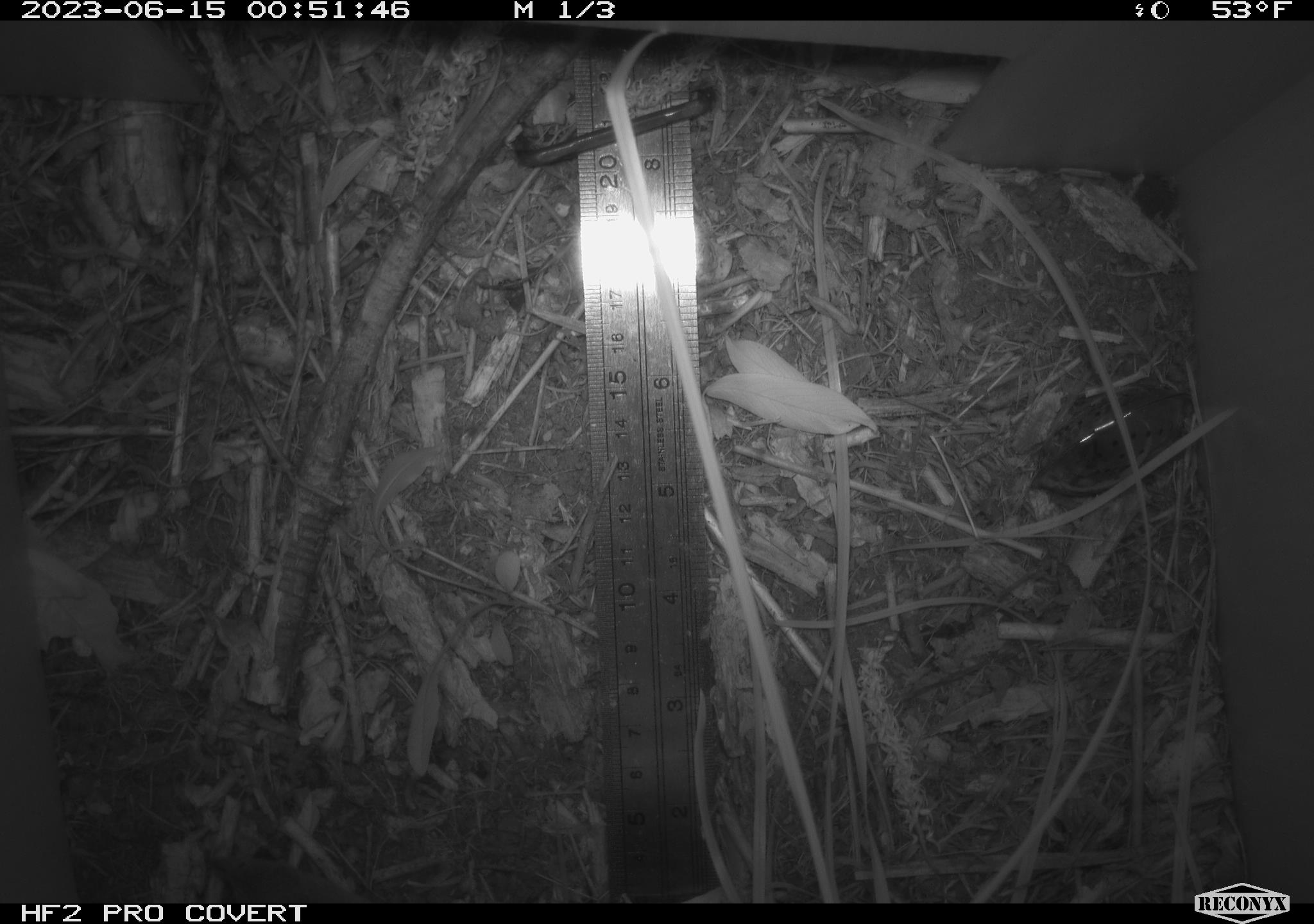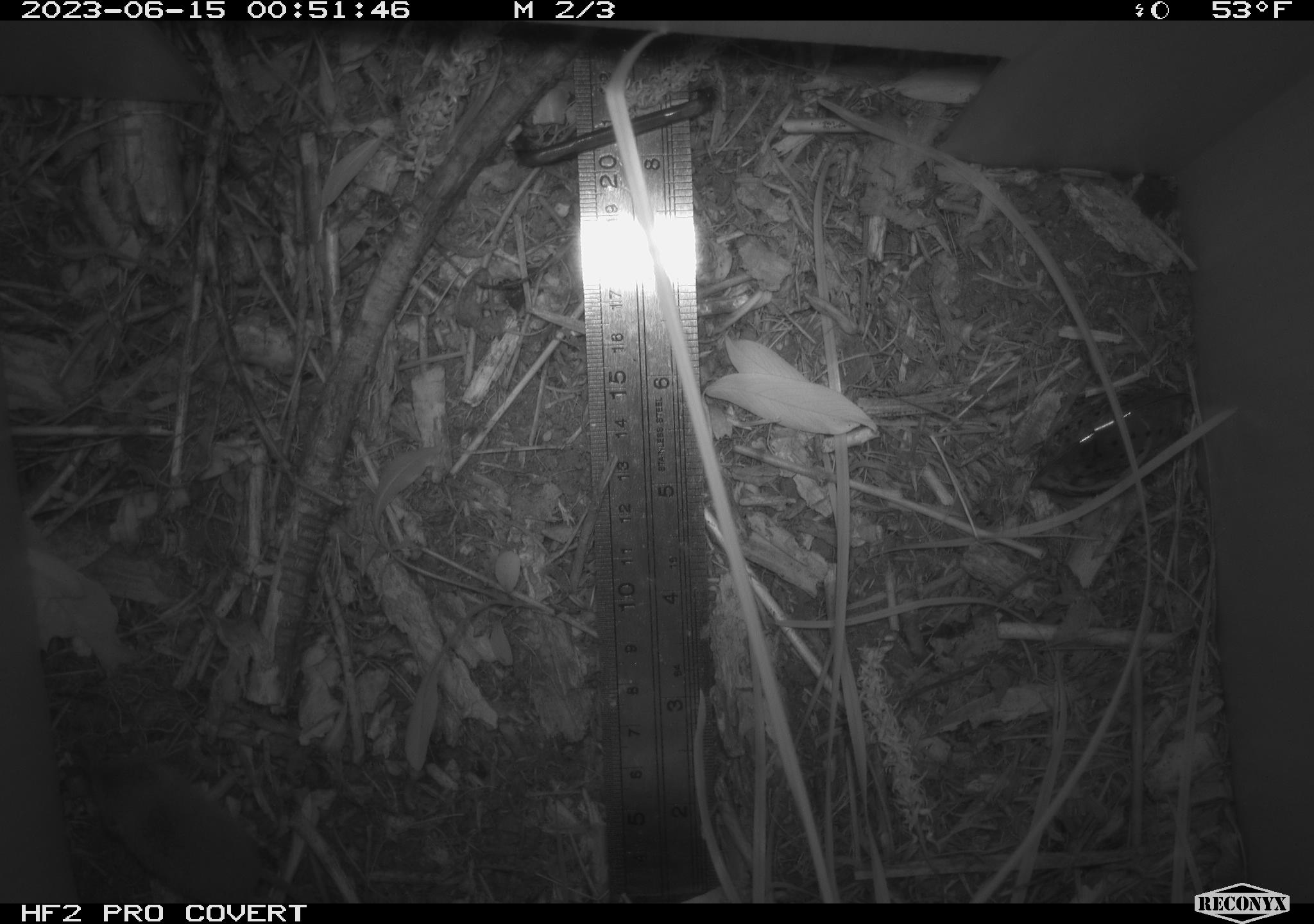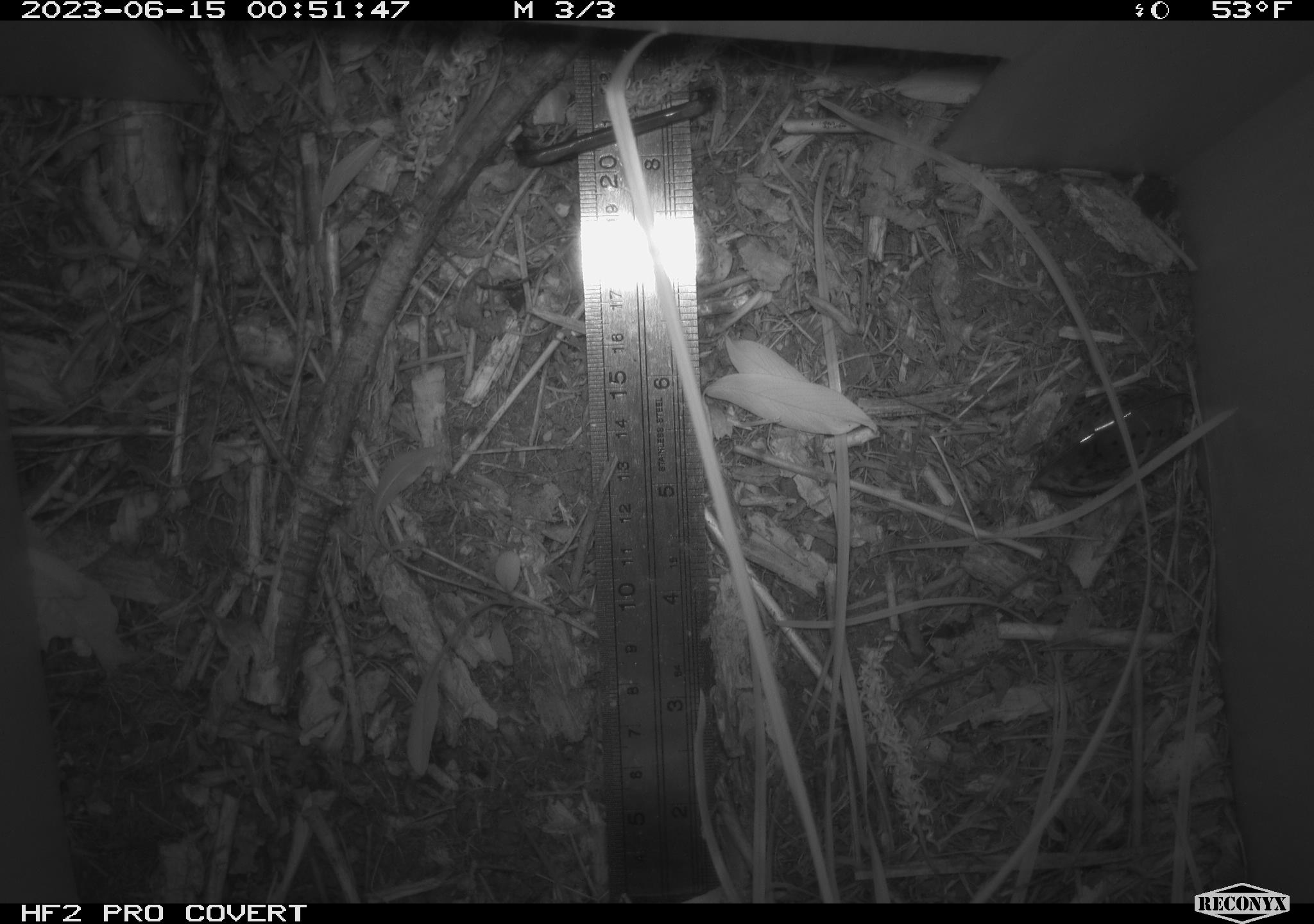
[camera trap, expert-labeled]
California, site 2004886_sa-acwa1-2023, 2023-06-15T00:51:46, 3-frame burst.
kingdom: Animalia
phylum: Chordata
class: Mammalia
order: Eulipotyphla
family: Soricidae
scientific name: Soricidae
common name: shrews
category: soricidae family